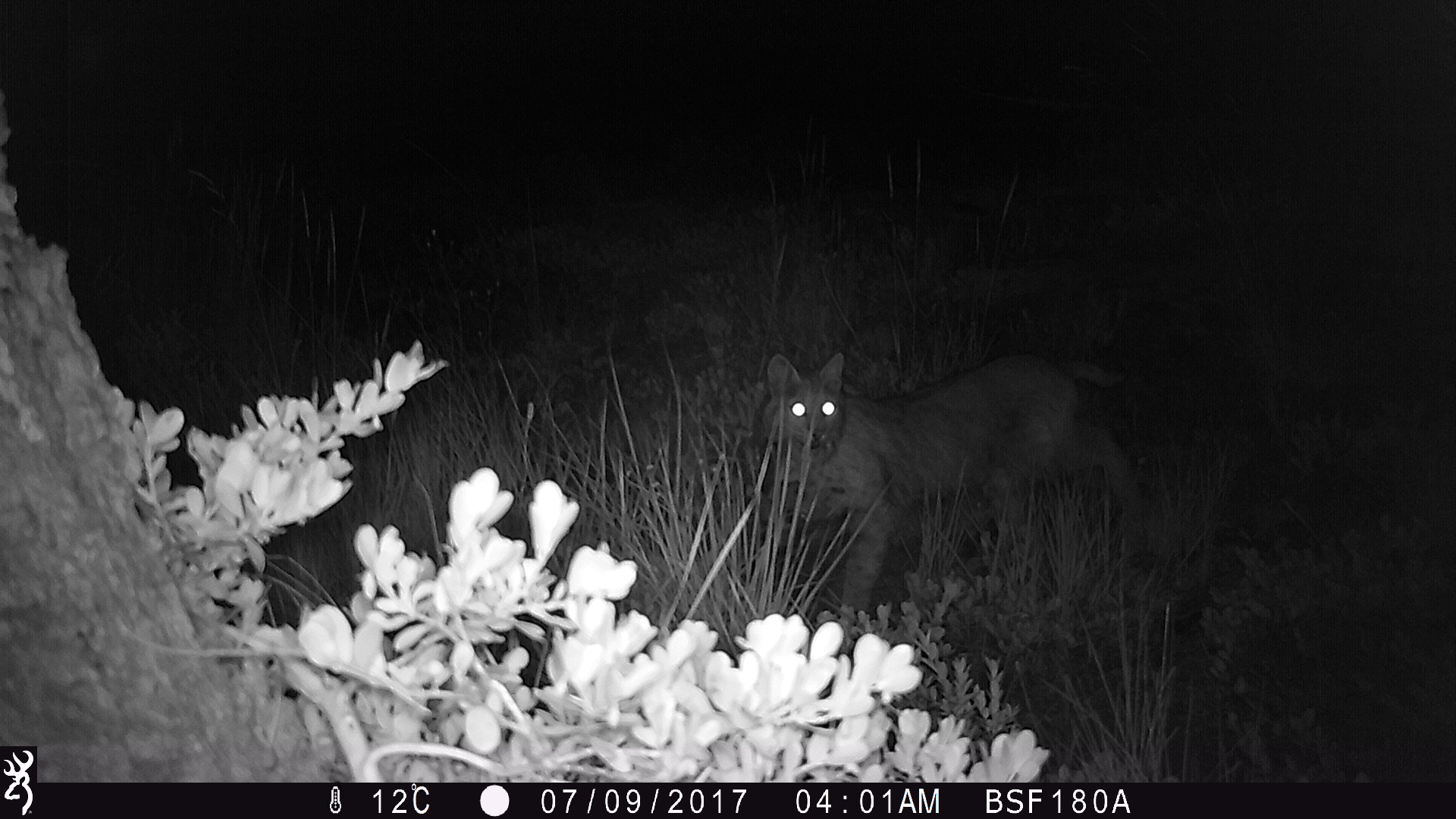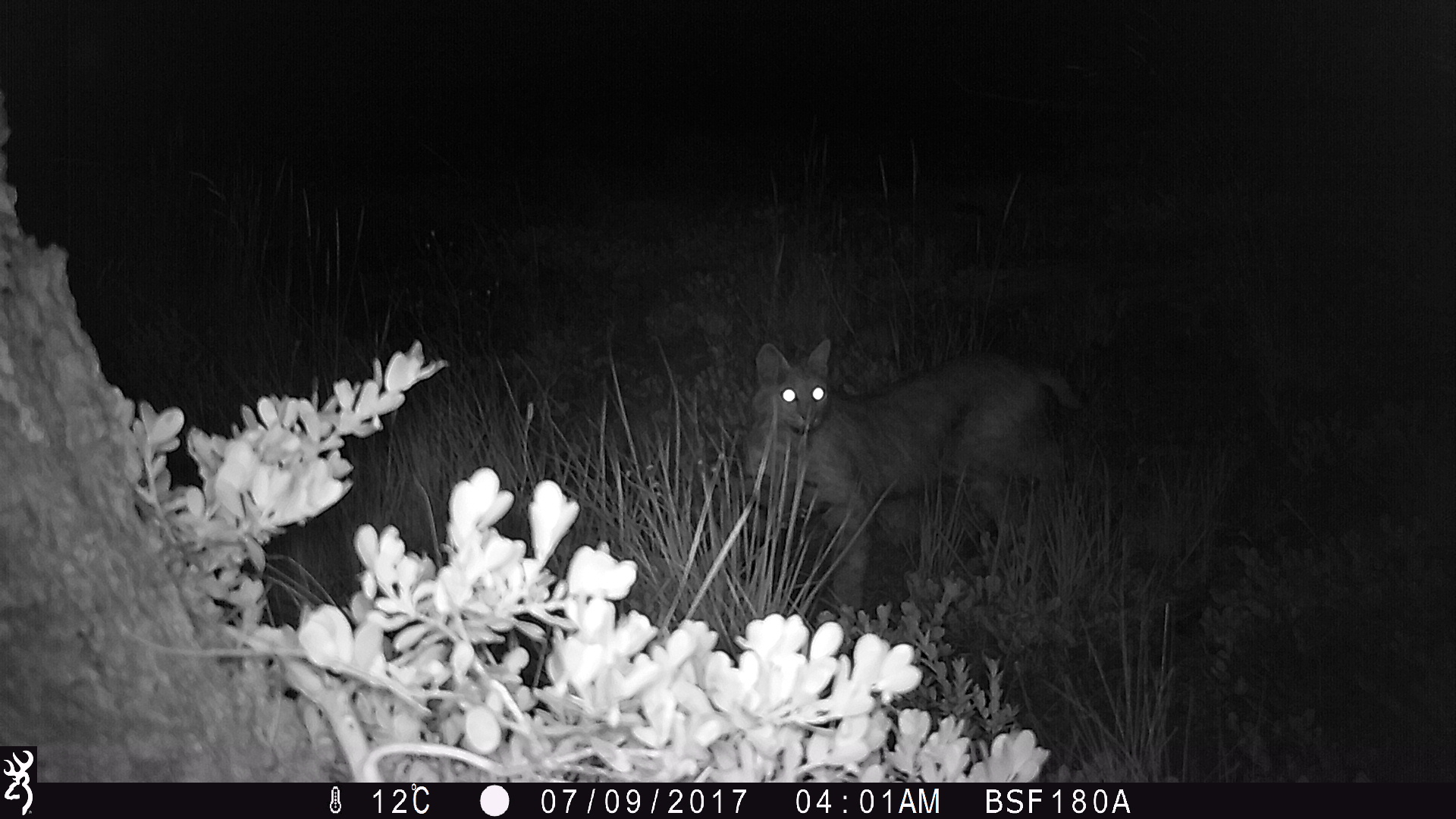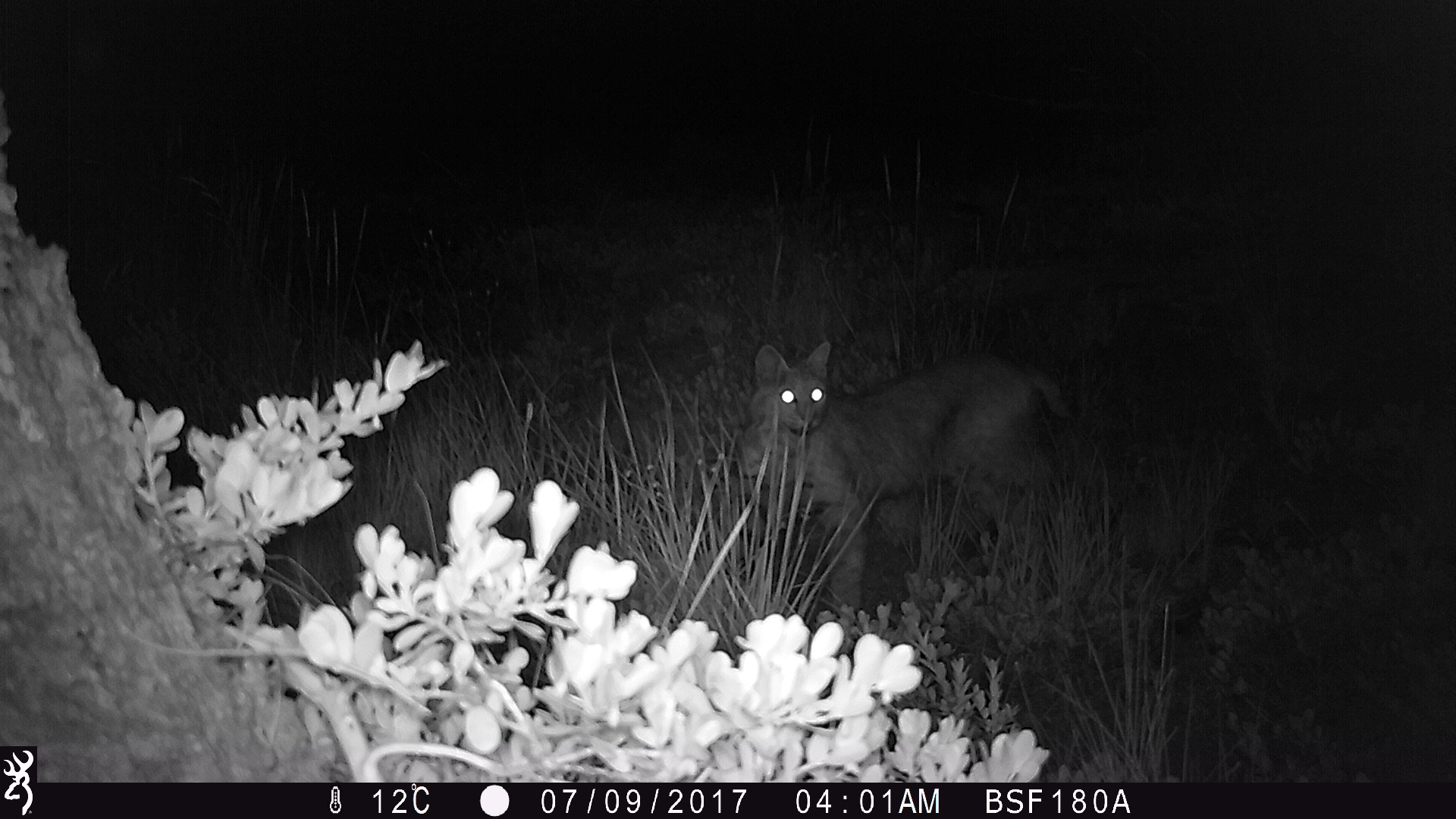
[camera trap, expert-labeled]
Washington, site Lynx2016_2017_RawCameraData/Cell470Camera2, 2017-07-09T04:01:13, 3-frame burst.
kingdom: Animalia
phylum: Chordata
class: Mammalia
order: Carnivora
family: Felidae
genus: Lynx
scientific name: Lynx rufus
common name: bobcat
Lynx rufus (bobcat). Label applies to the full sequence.